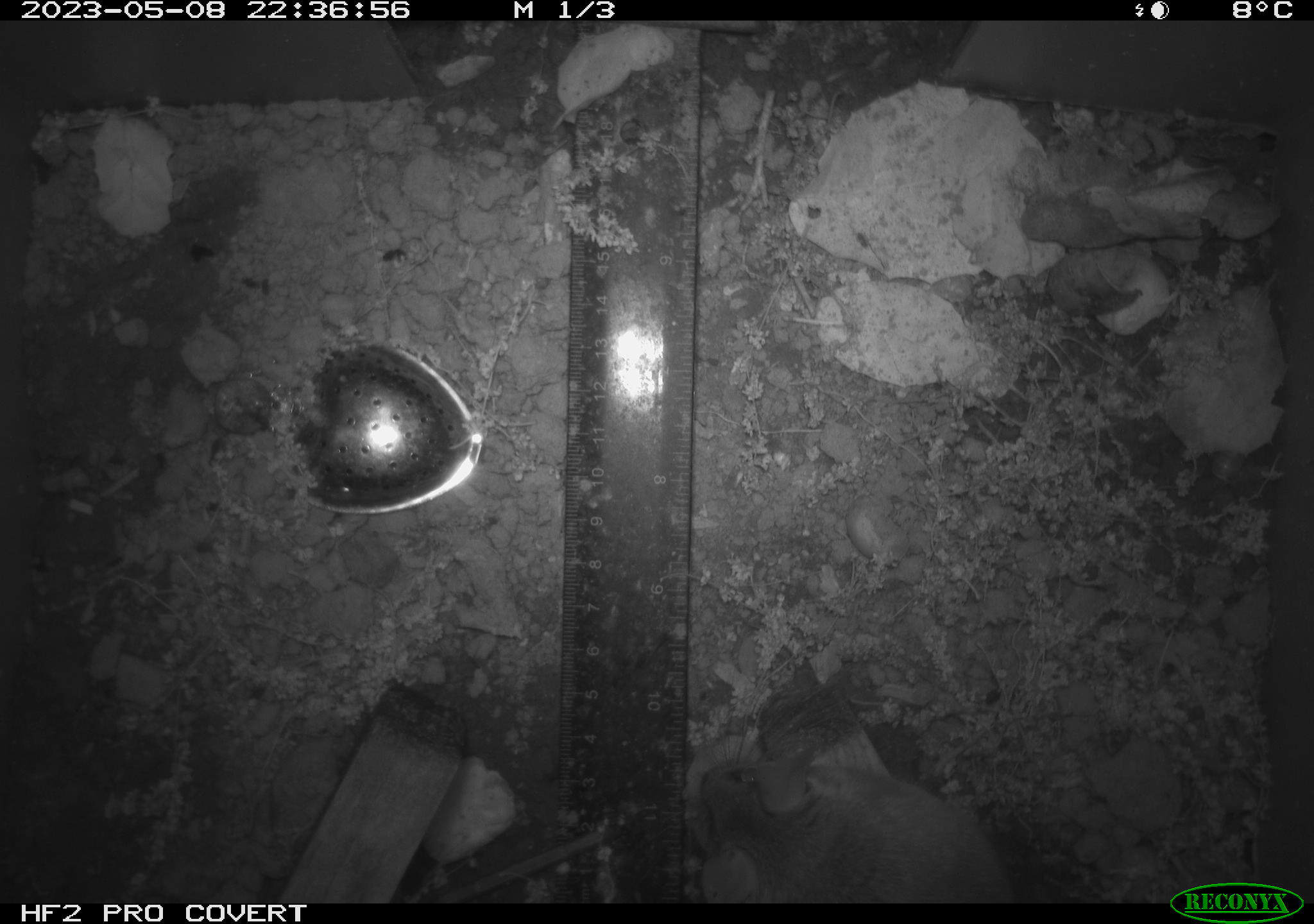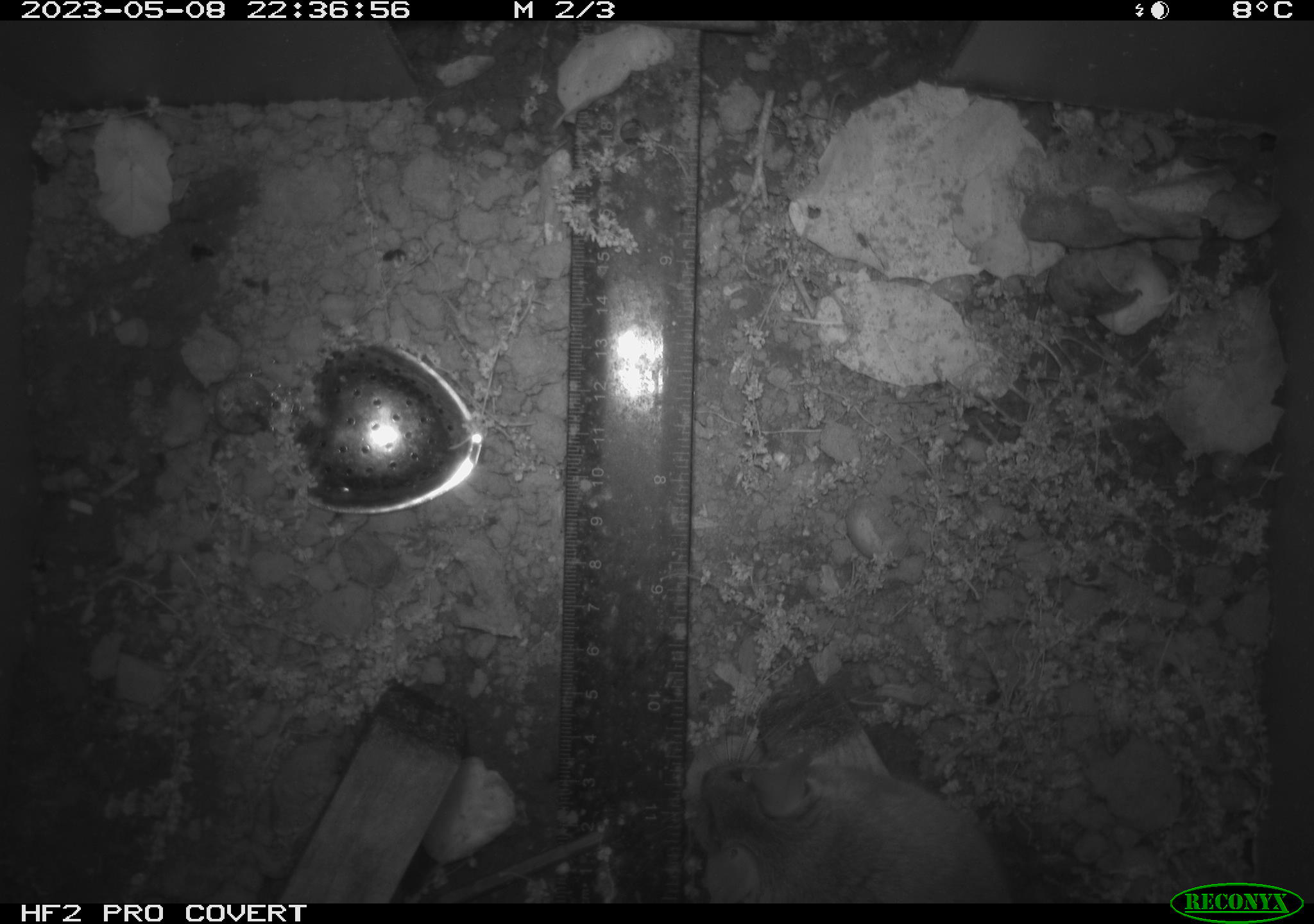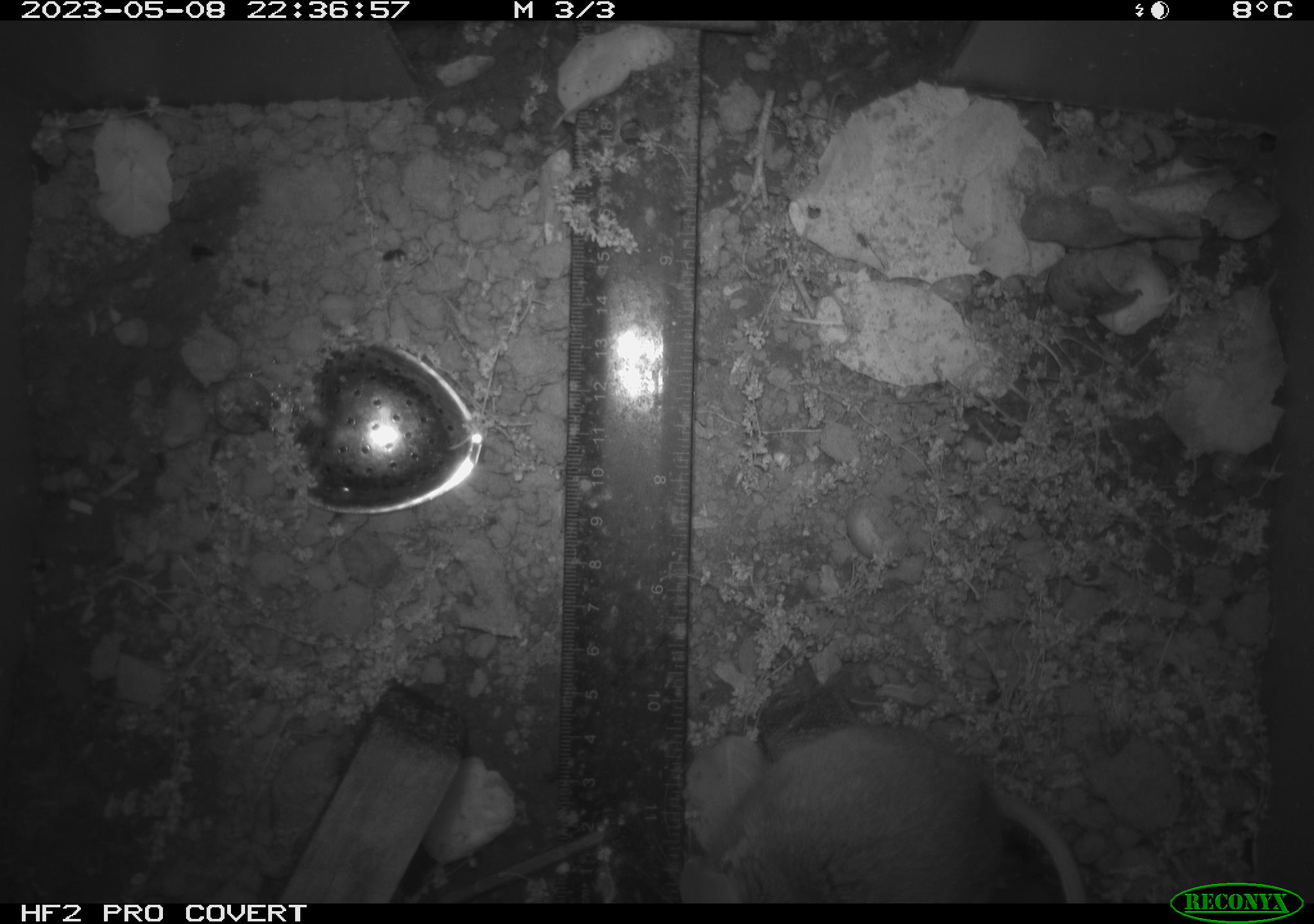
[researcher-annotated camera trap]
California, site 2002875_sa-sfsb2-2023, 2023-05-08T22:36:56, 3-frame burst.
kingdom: Animalia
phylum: Chordata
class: Mammalia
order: Rodentia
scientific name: Rodentia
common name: mouse species